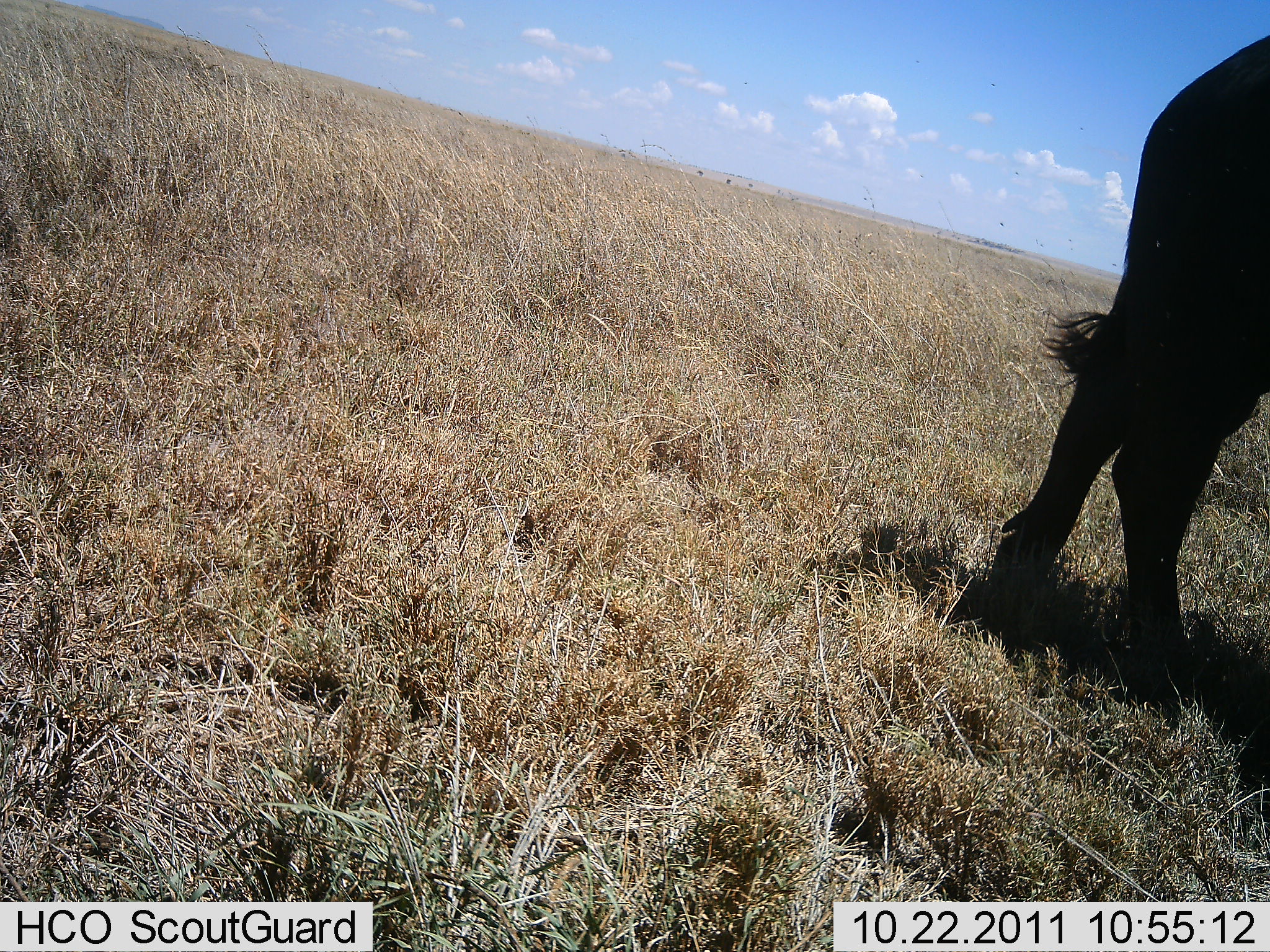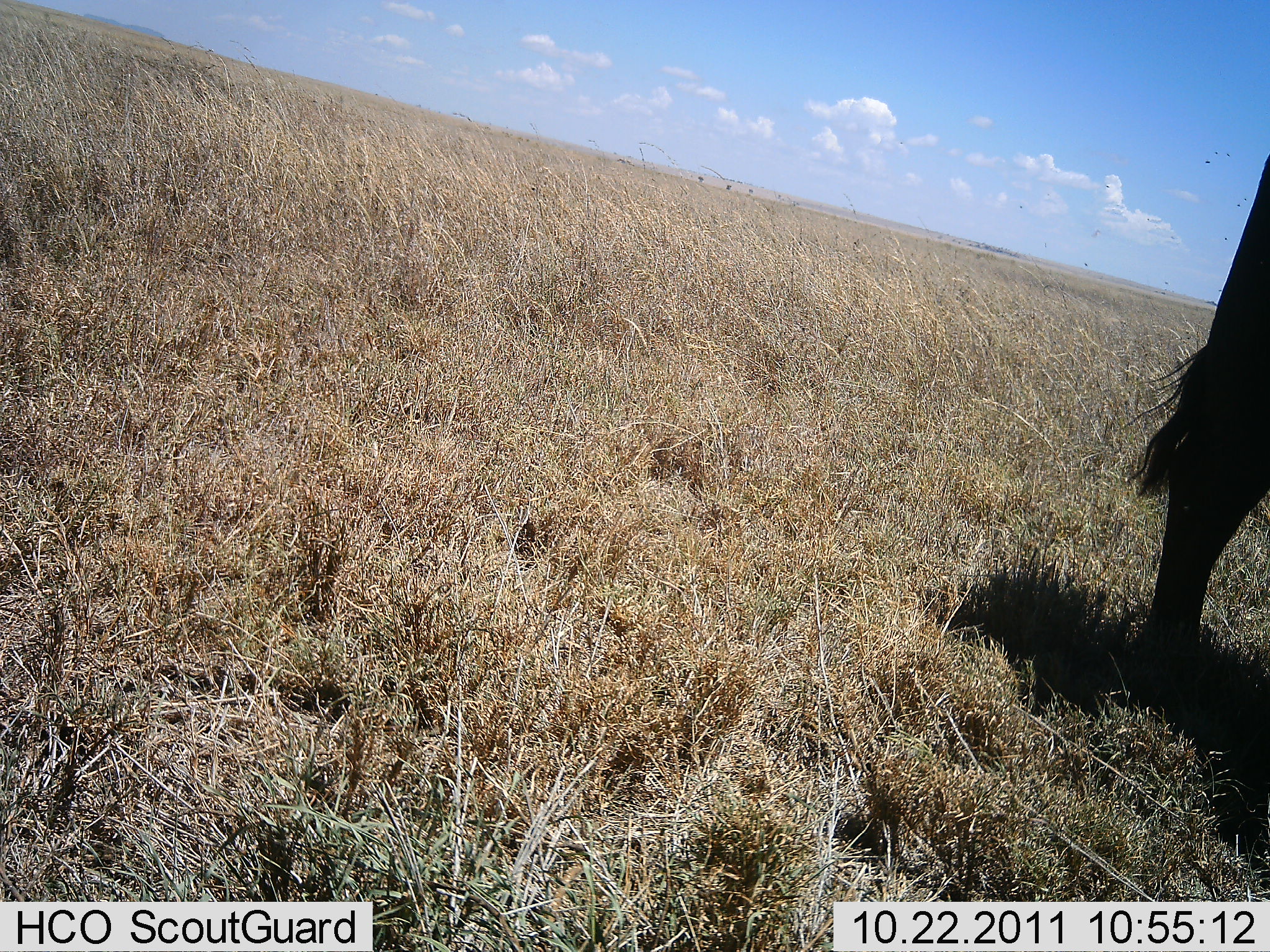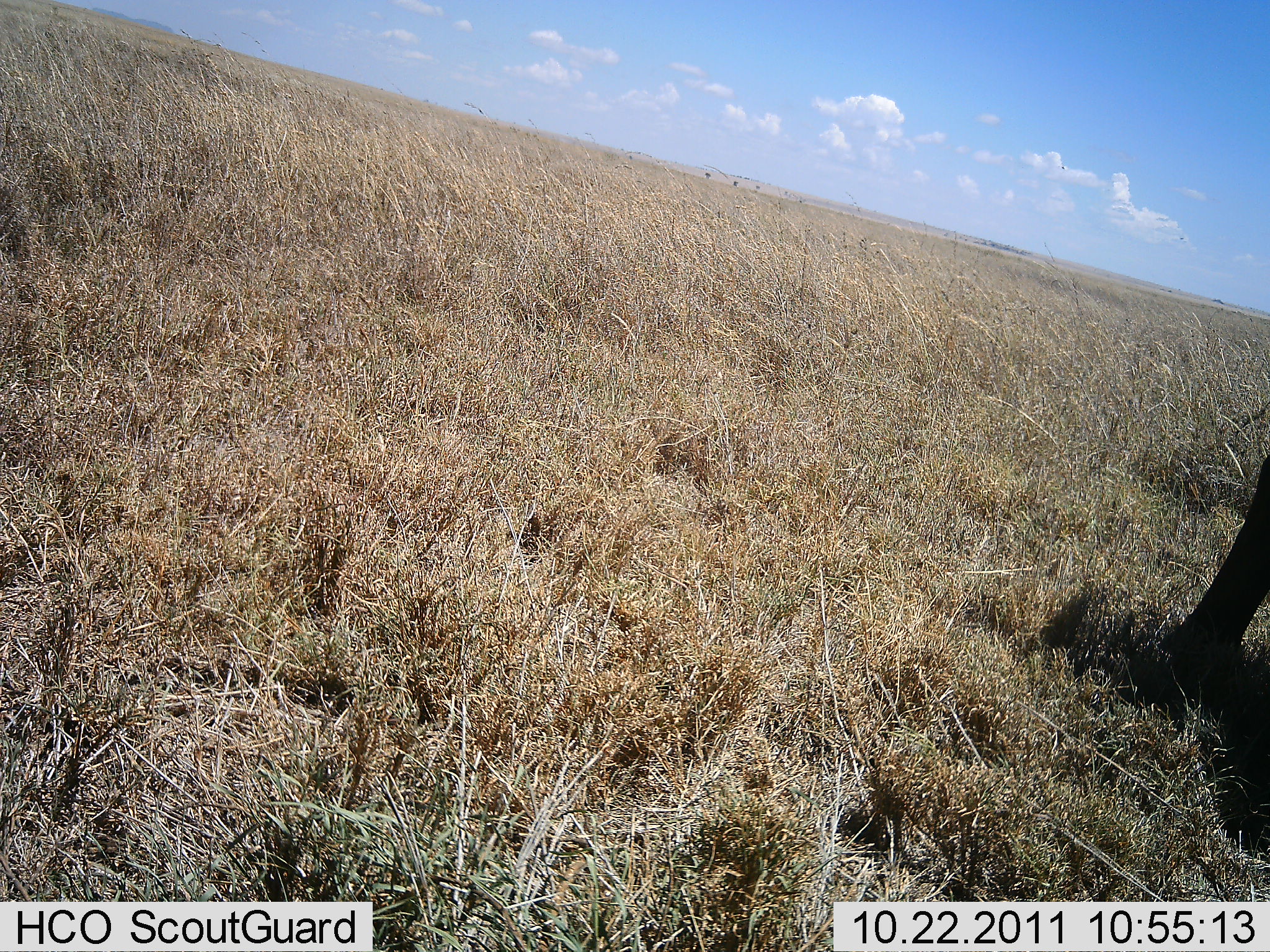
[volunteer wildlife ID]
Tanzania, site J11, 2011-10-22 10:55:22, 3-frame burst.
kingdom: Animalia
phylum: Chordata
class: Mammalia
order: Artiodactyla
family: Bovidae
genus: Syncerus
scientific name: Syncerus caffer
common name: cape buffalo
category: buffalo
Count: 1.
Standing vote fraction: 18%.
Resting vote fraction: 0%.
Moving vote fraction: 91%.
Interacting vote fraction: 0%.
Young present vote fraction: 0%.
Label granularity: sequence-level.